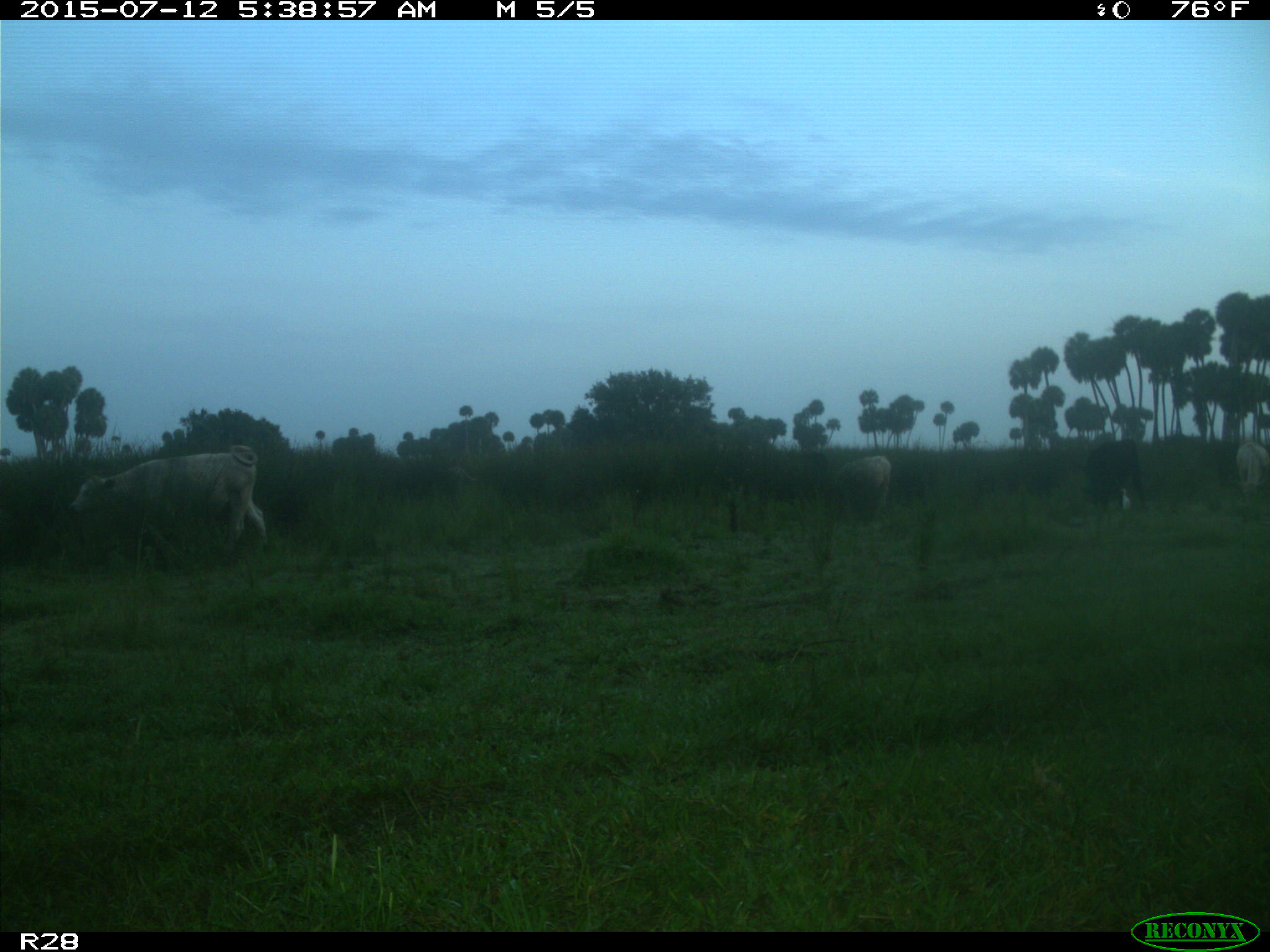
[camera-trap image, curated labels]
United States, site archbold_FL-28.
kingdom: Animalia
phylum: Chordata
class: Mammalia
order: Artiodactyla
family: Bovidae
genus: Bos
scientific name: Bos taurus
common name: domestic cow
Bos taurus (domestic cow).